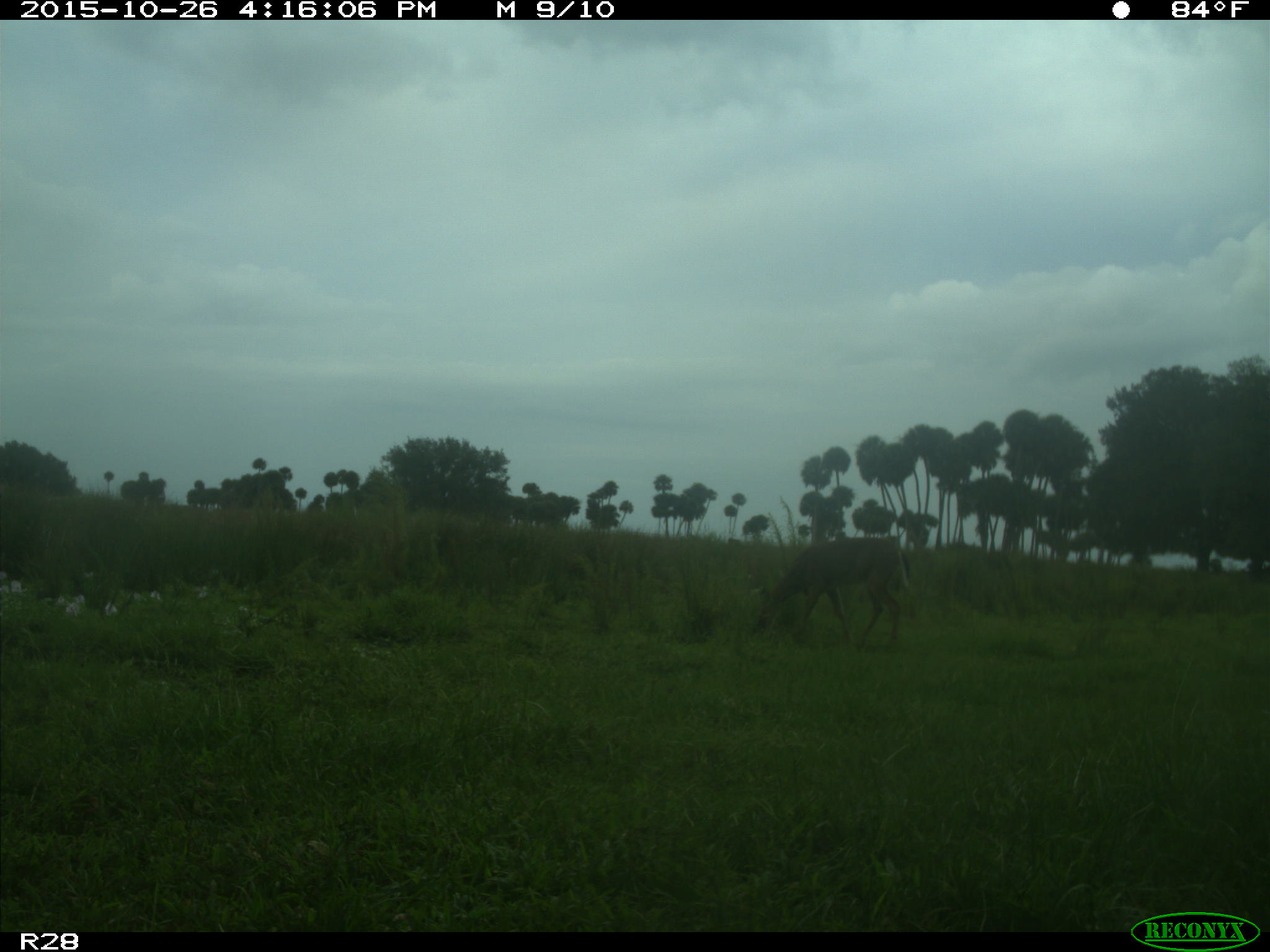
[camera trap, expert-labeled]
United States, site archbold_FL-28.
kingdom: Animalia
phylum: Chordata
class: Mammalia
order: Artiodactyla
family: Cervidae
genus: Odocoileus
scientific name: Odocoileus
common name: deer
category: unidentified deer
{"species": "unidentified deer (deer) (Odocoileus)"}